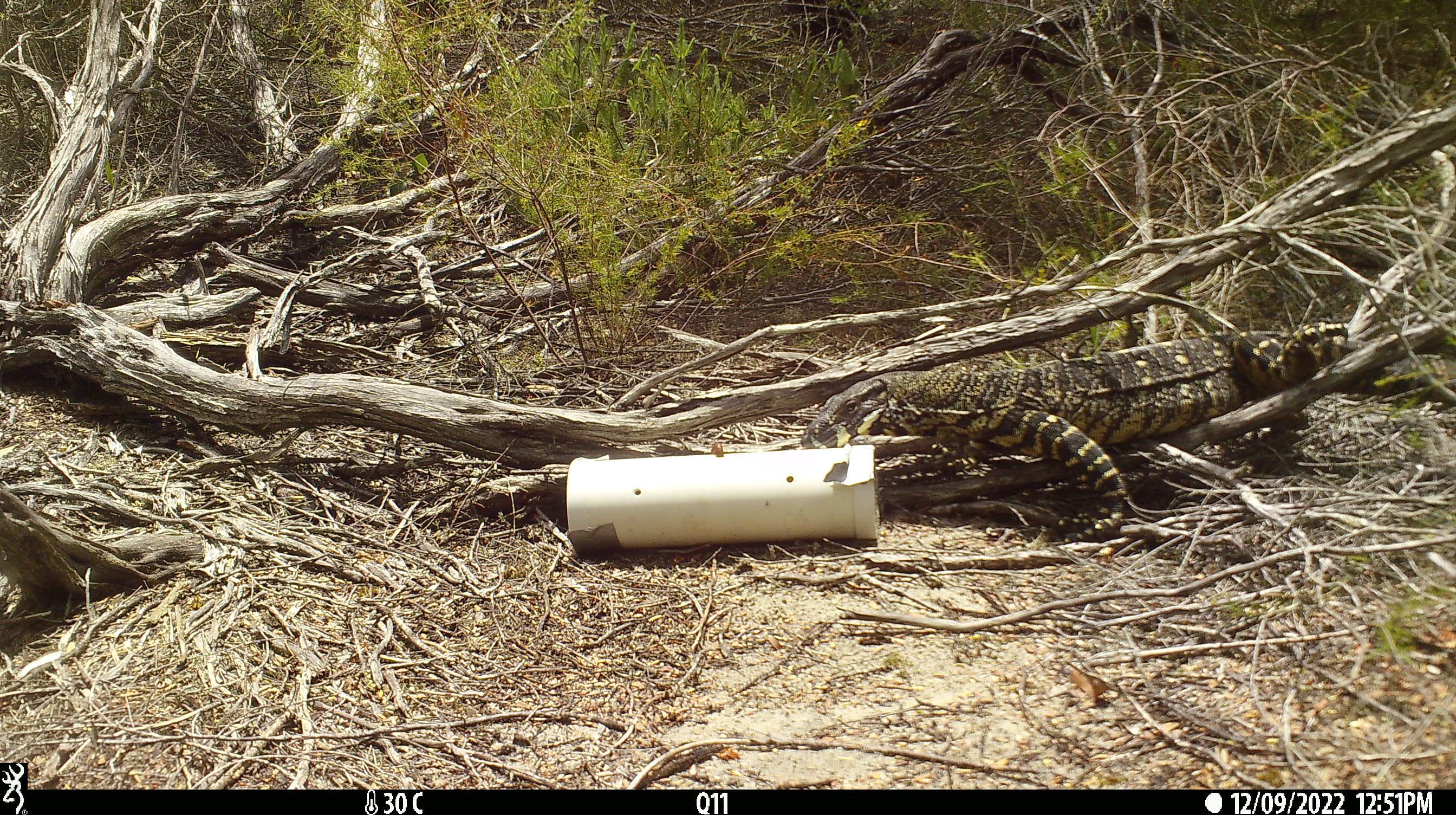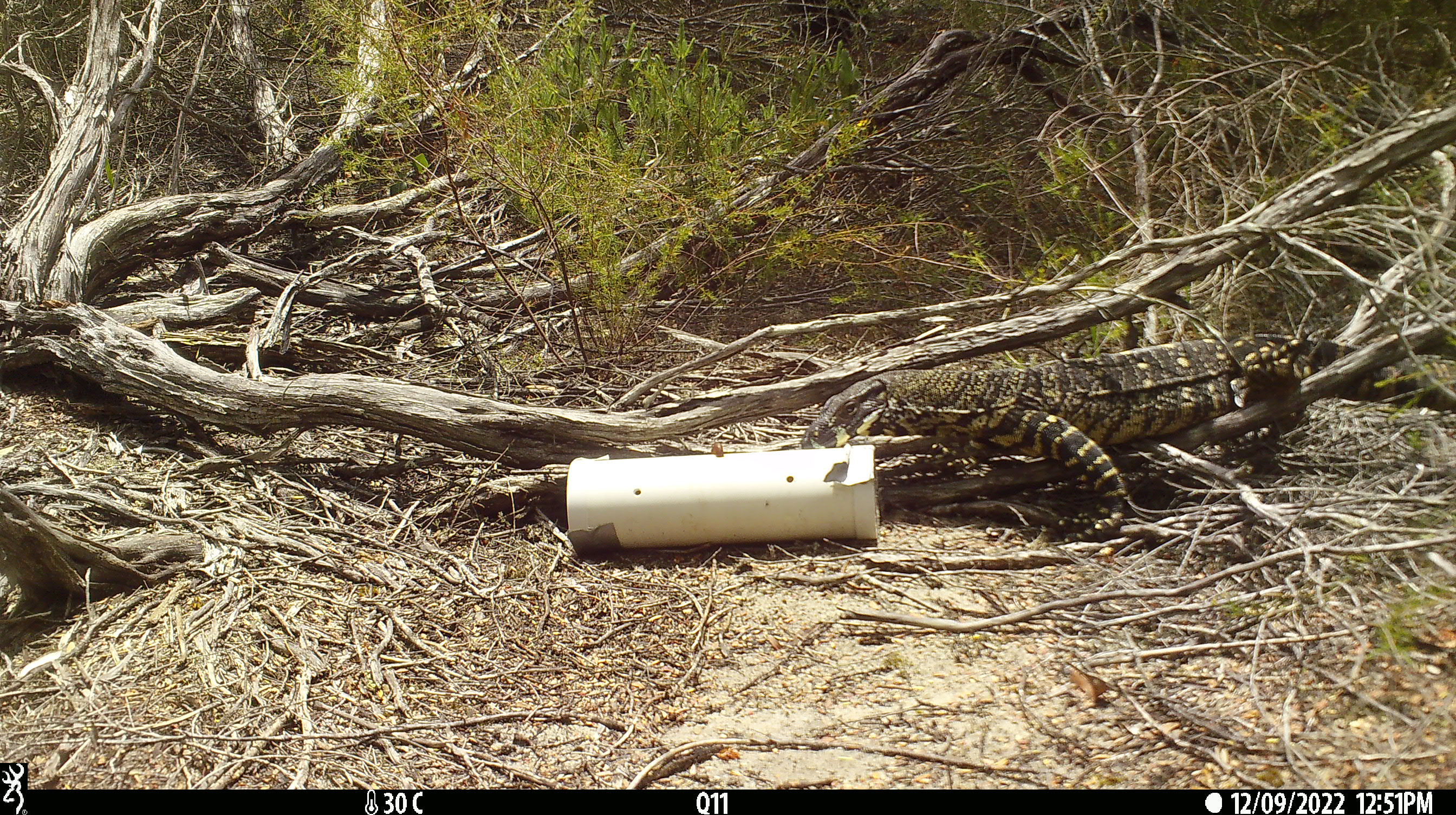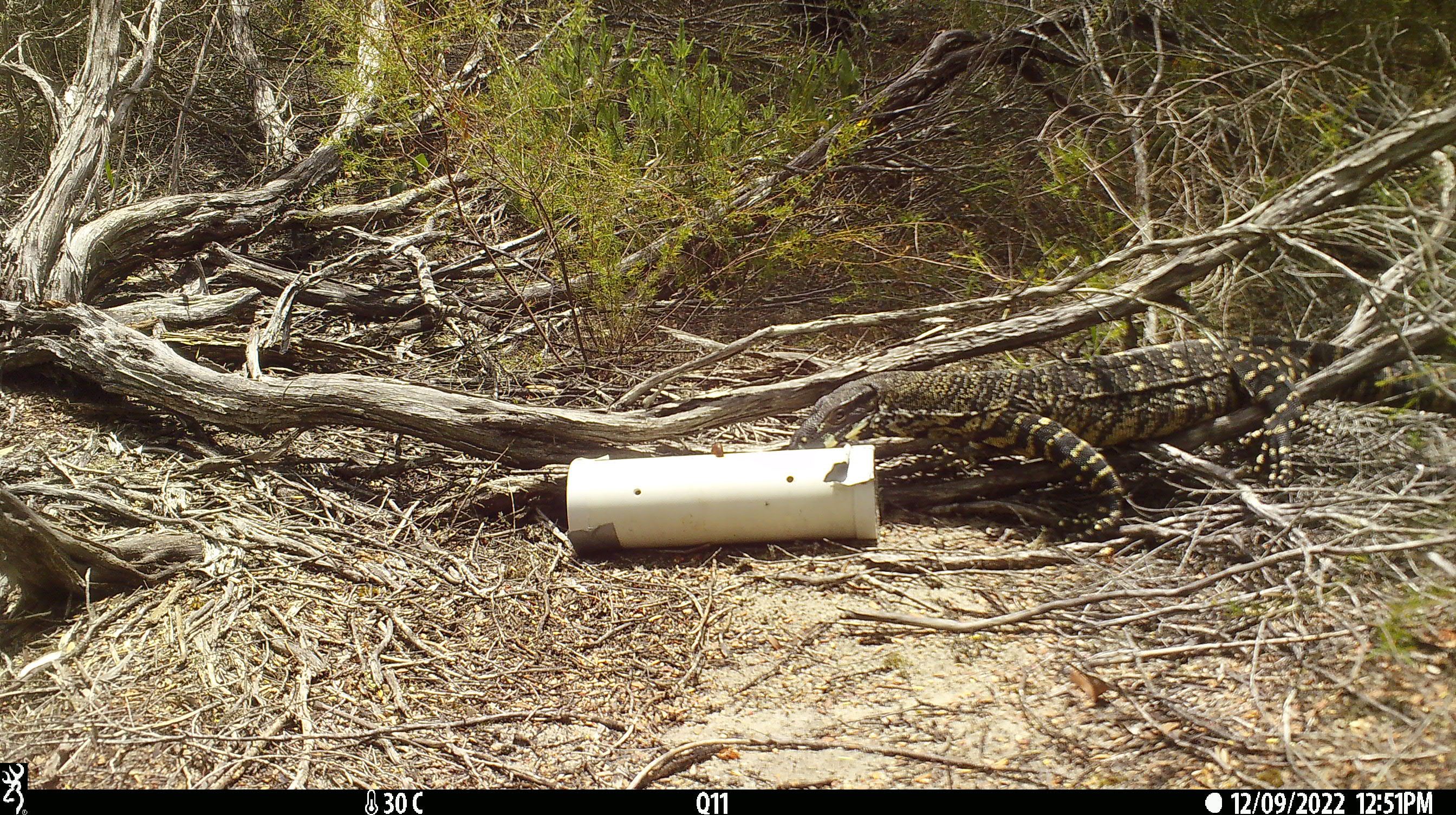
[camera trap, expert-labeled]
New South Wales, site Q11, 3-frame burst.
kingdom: Animalia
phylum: Chordata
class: Reptilia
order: Squamata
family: Varanidae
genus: Varanus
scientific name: Varanus varius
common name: lace monitor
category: goanna